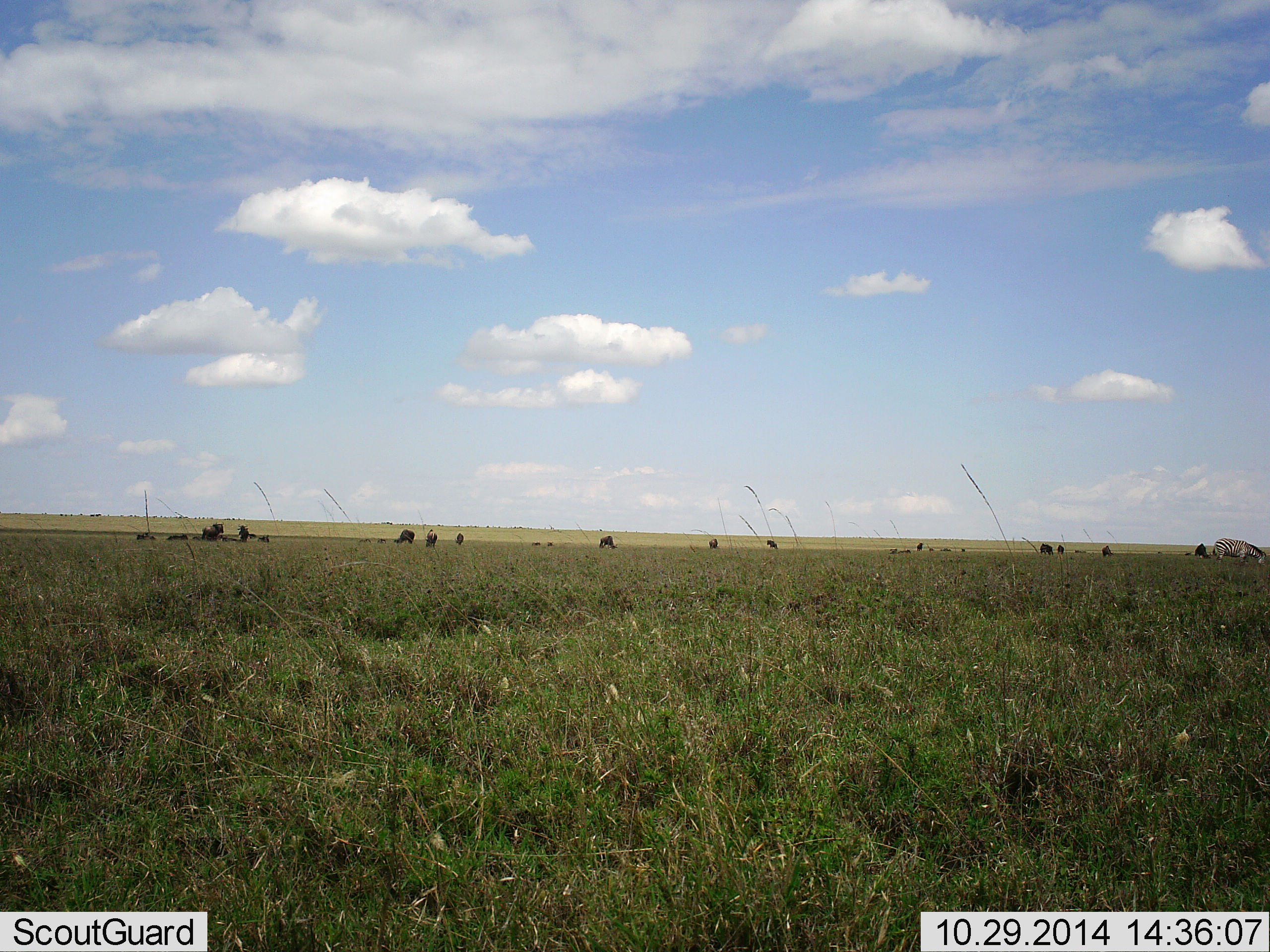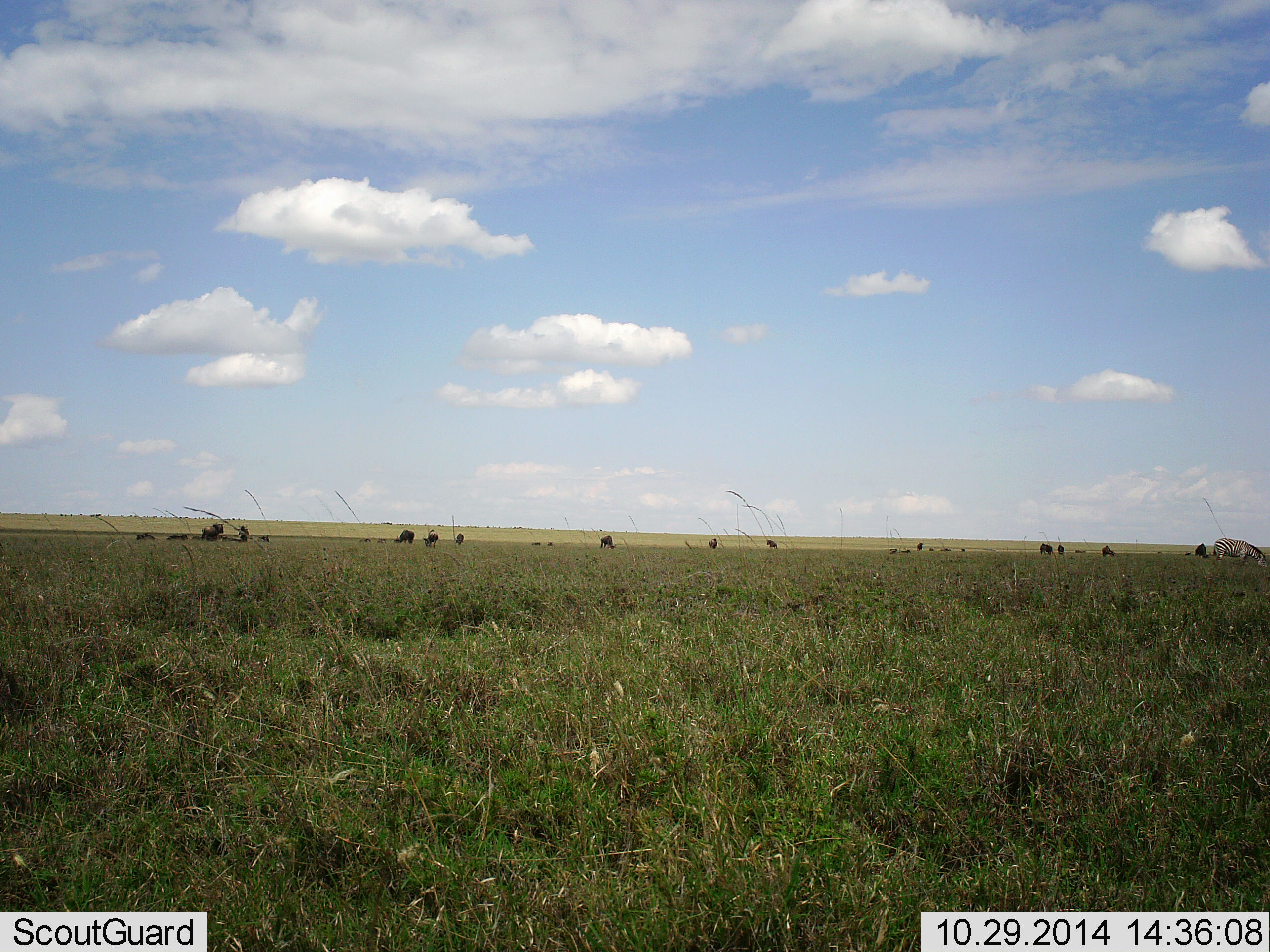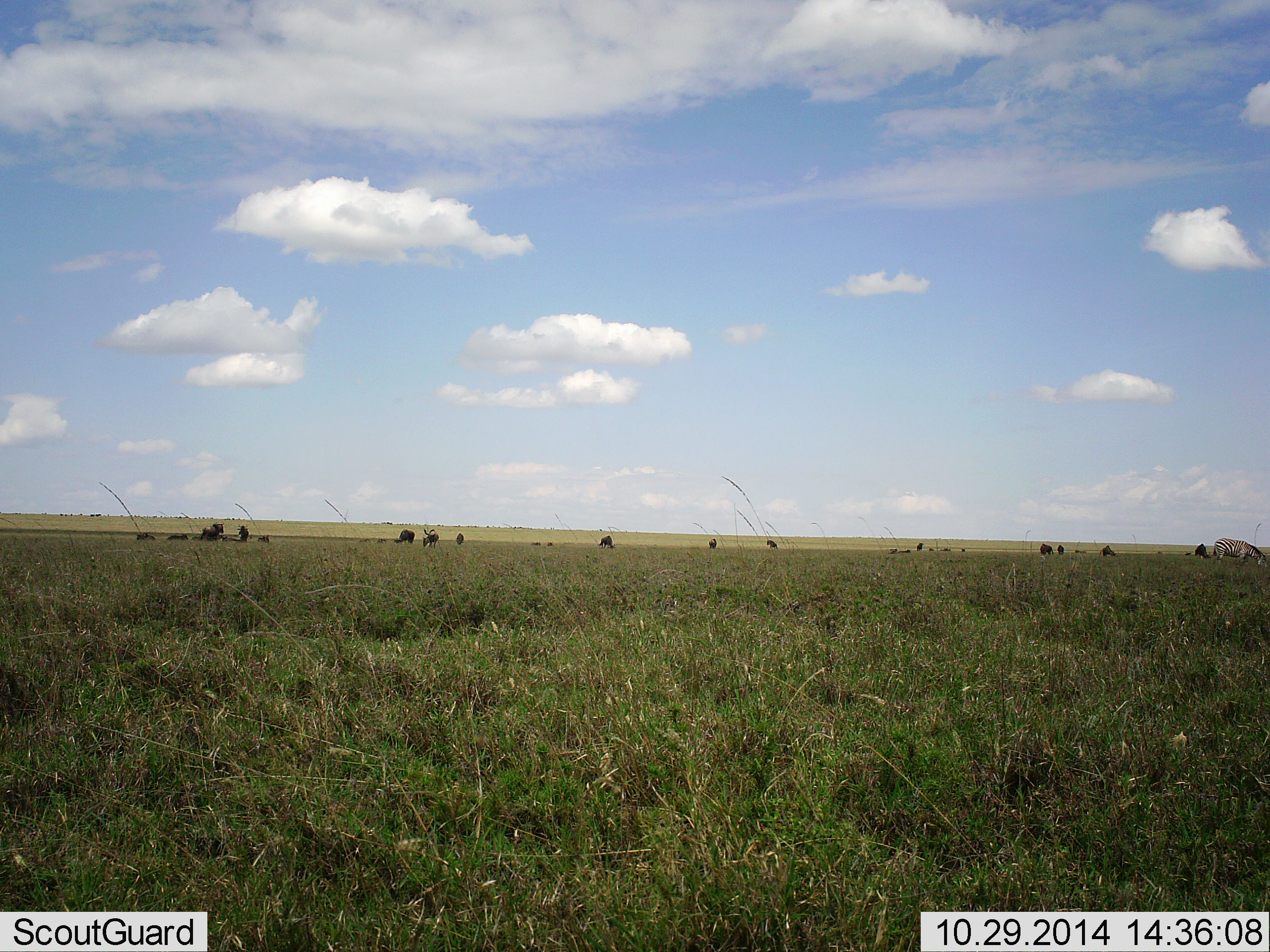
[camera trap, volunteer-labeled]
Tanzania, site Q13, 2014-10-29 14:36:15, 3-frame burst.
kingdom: Animalia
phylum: Chordata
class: Mammalia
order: Artiodactyla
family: Bovidae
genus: Connochaetes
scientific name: Connochaetes taurinus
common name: blue wildebeest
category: wildebeest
Wildebeest (blue wildebeest) (Connochaetes taurinus), count 11-50. Behavior (volunteer vote fractions): standing 42%, resting 17%, moving 8%, interacting 0%. Young present (vote fraction): 0%. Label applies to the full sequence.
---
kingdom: Animalia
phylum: Chordata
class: Mammalia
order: Perissodactyla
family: Equidae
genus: Equus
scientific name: Equus quagga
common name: plains zebra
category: zebra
Zebra (plains zebra) (Equus quagga), count 1. Behavior (volunteer vote fractions): standing 17%, resting 0%, moving 0%, interacting 0%. Young present (vote fraction): 0%. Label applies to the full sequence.